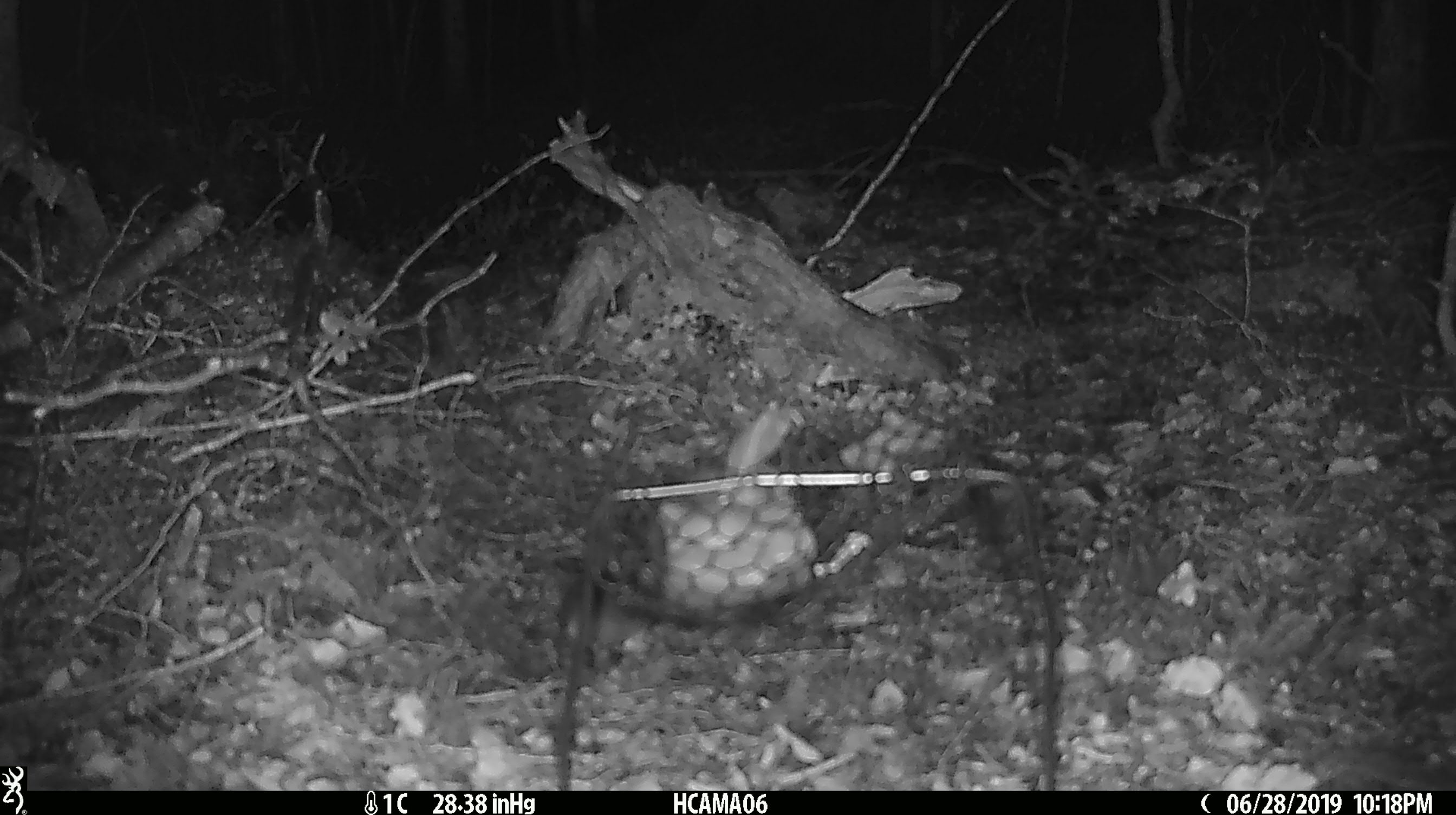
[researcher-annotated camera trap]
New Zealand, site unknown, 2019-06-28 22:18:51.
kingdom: Animalia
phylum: Chordata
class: Mammalia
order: Rodentia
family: Muridae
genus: Mus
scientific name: Mus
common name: mouse